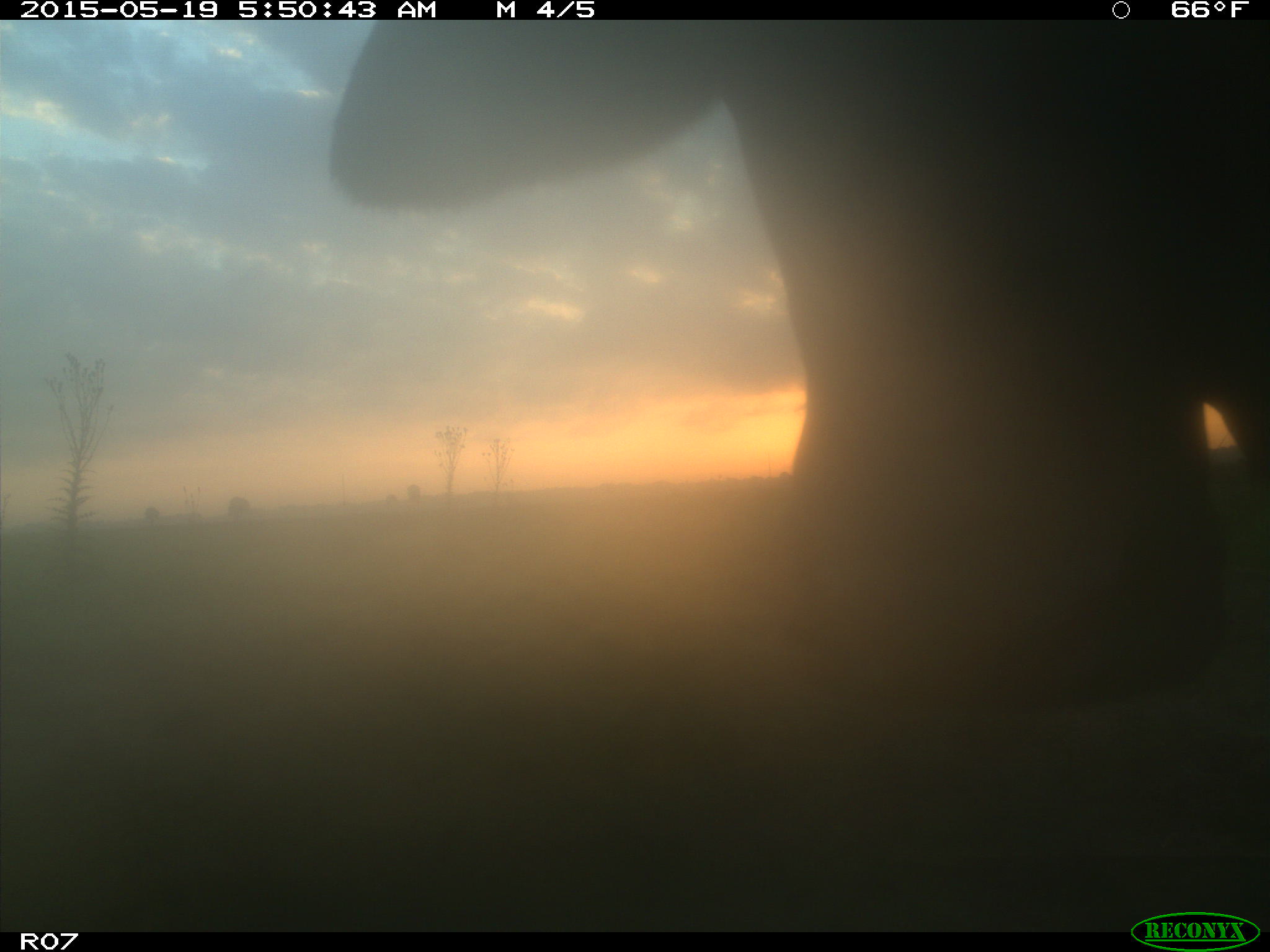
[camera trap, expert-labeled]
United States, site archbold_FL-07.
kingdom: Animalia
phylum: Chordata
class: Mammalia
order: Artiodactyla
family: Bovidae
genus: Bos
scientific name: Bos taurus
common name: domestic cow